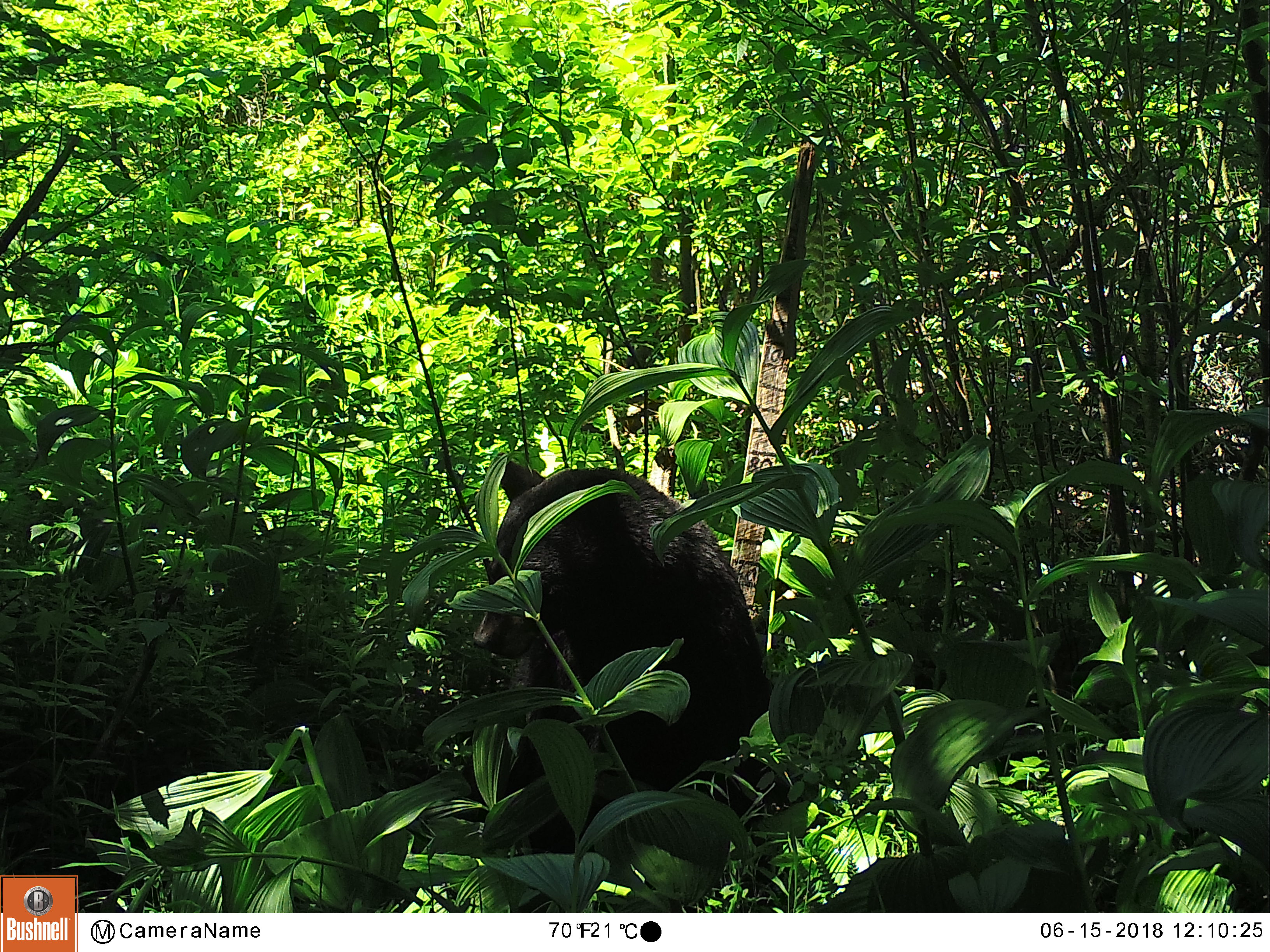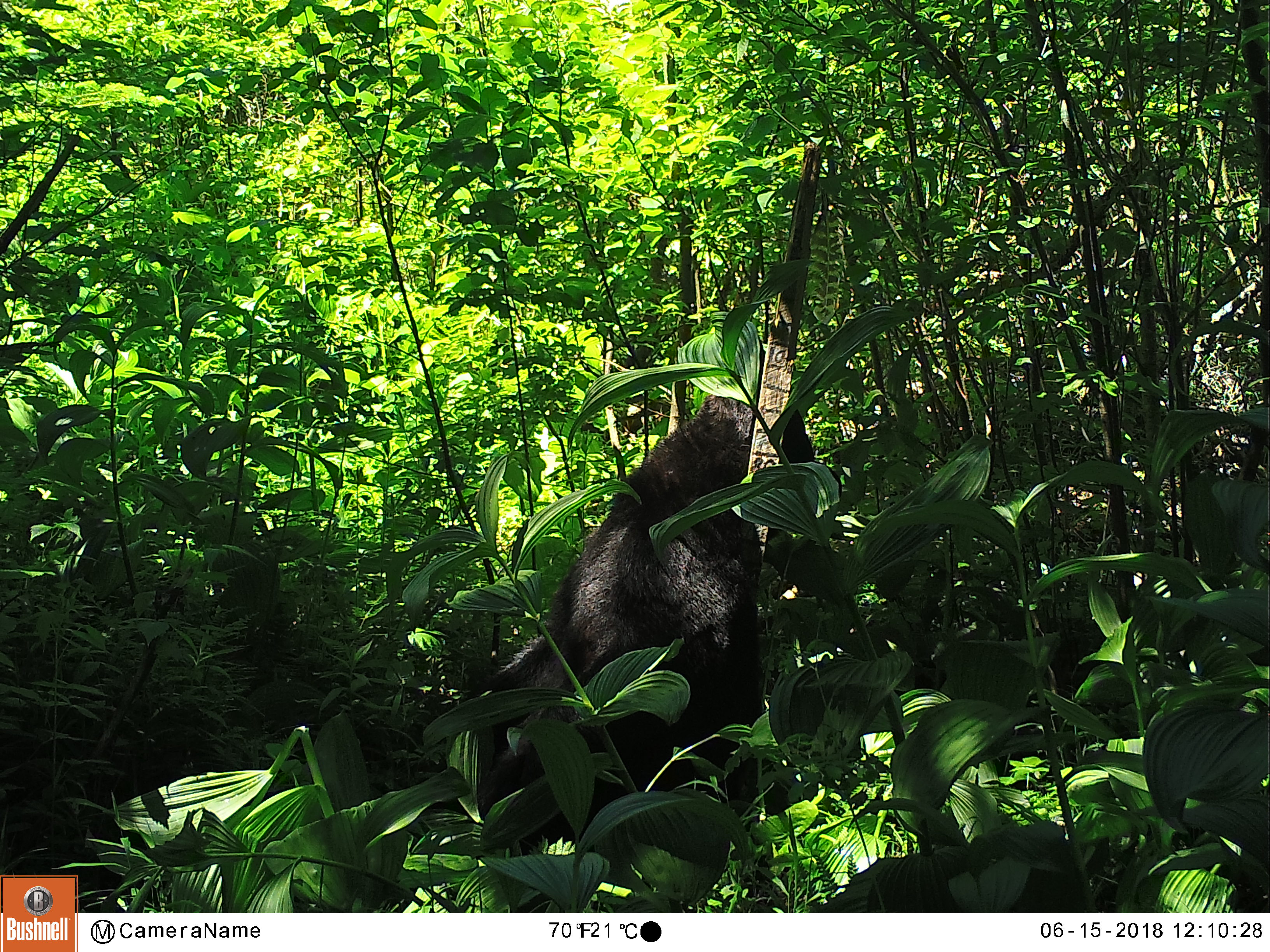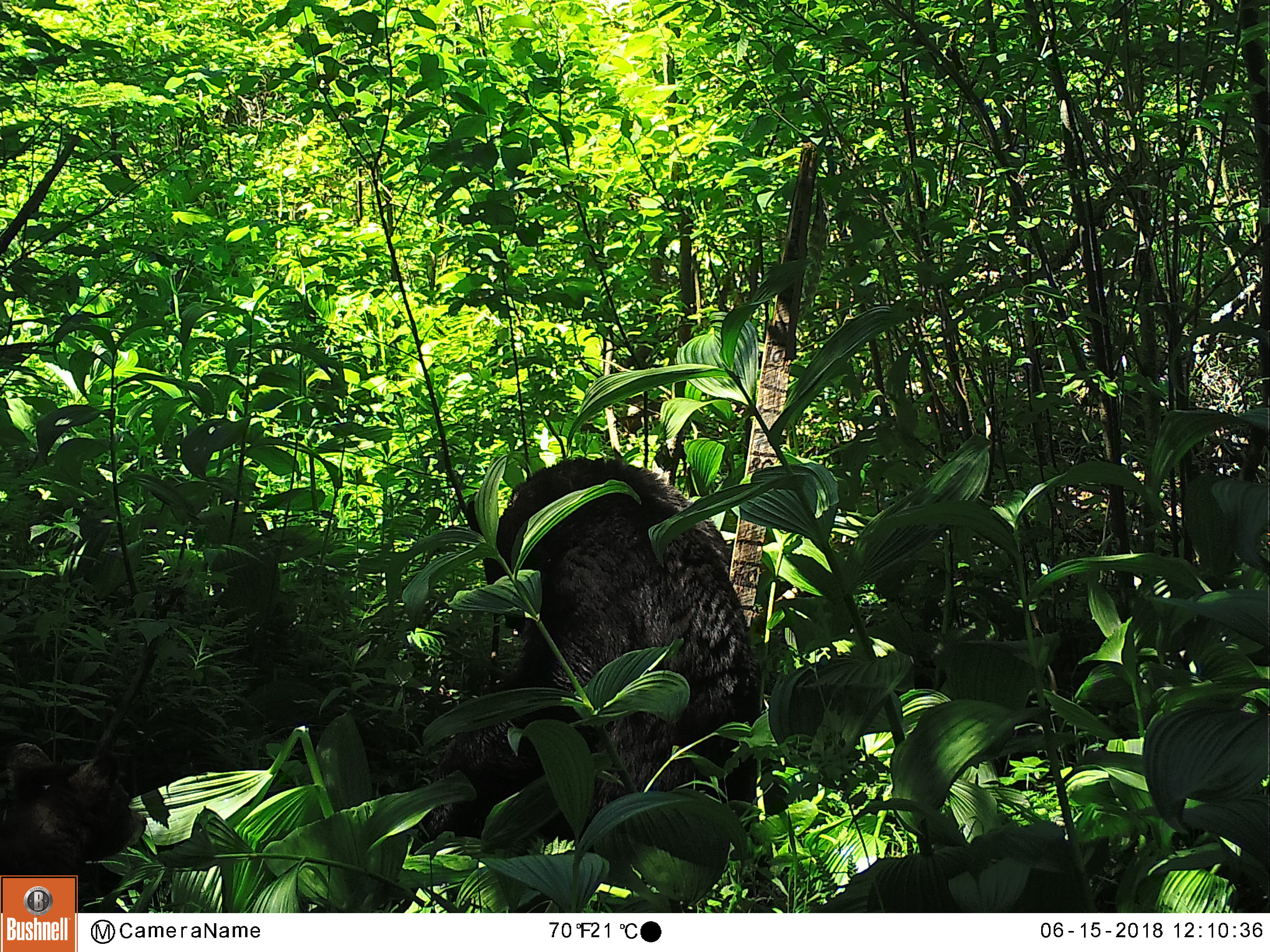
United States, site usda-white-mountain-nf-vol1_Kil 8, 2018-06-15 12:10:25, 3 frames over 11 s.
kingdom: Animalia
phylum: Chordata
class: Mammalia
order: Carnivora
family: Ursidae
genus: Ursus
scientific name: Ursus americanus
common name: black bear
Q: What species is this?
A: Black bear (Ursus americanus).